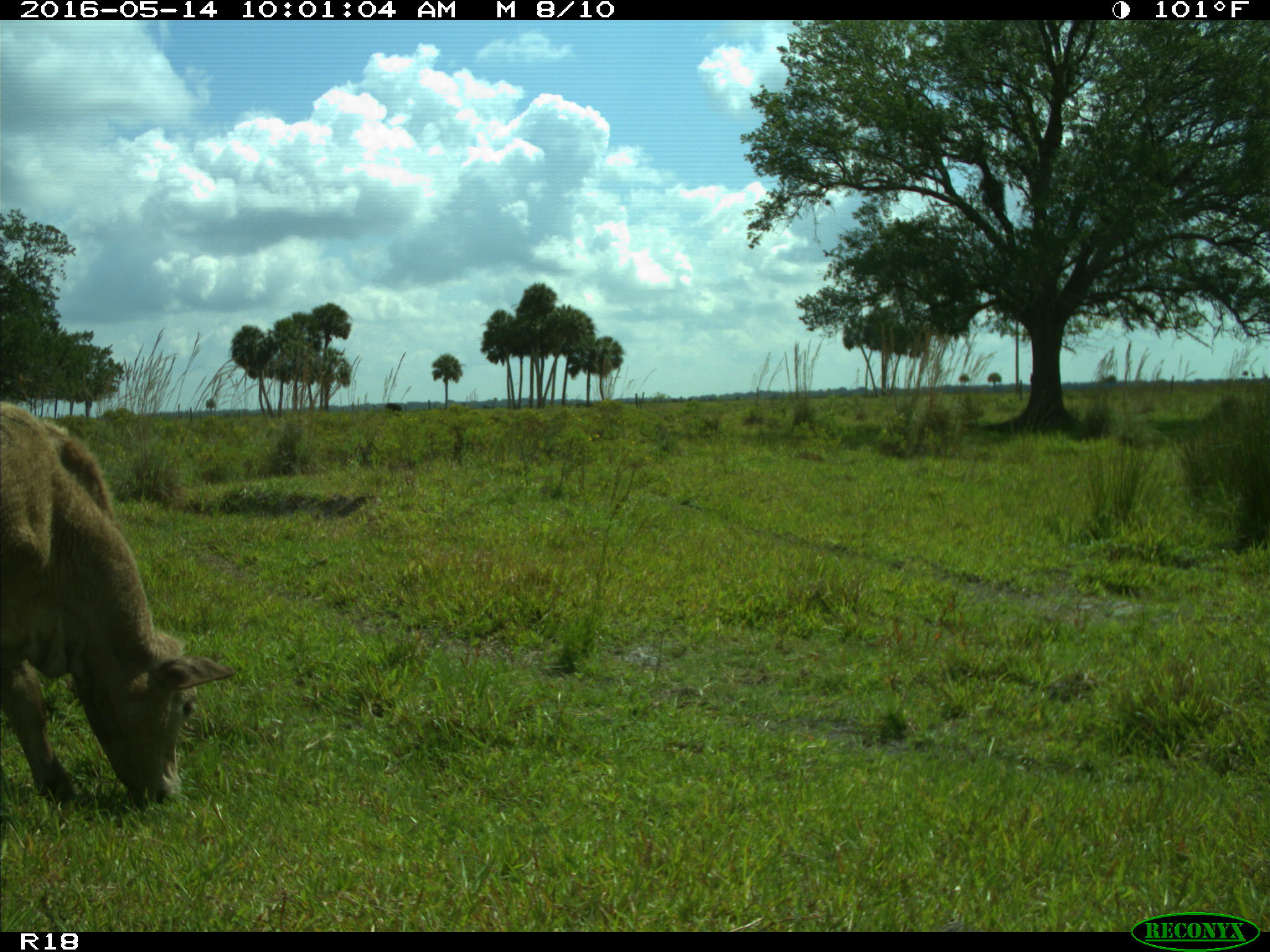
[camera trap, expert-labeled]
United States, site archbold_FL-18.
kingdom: Animalia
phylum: Chordata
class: Mammalia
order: Artiodactyla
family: Bovidae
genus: Bos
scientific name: Bos taurus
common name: domestic cow